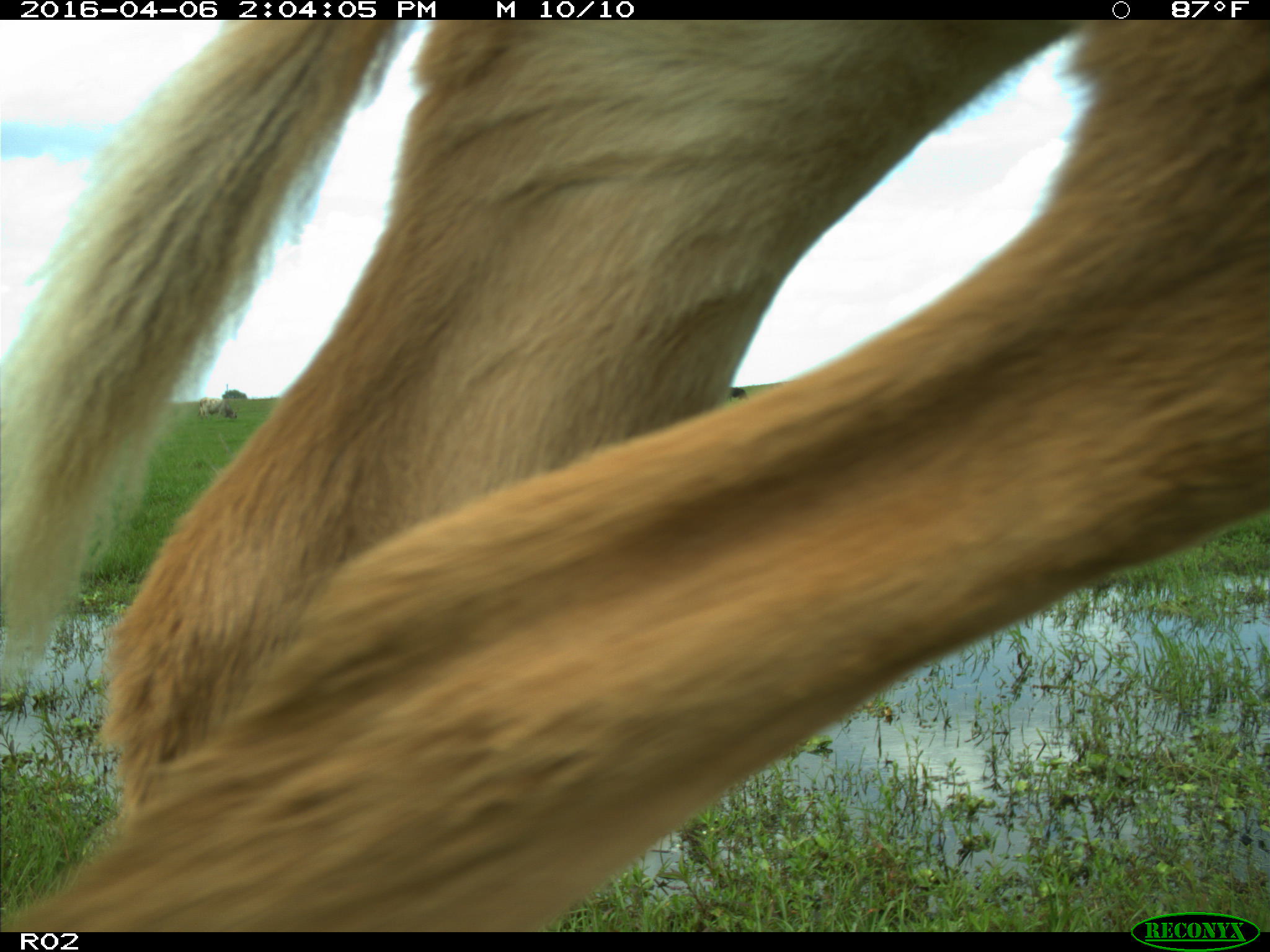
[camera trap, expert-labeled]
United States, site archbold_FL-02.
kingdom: Animalia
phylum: Chordata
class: Mammalia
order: Artiodactyla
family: Bovidae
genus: Bos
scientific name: Bos taurus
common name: domestic cow